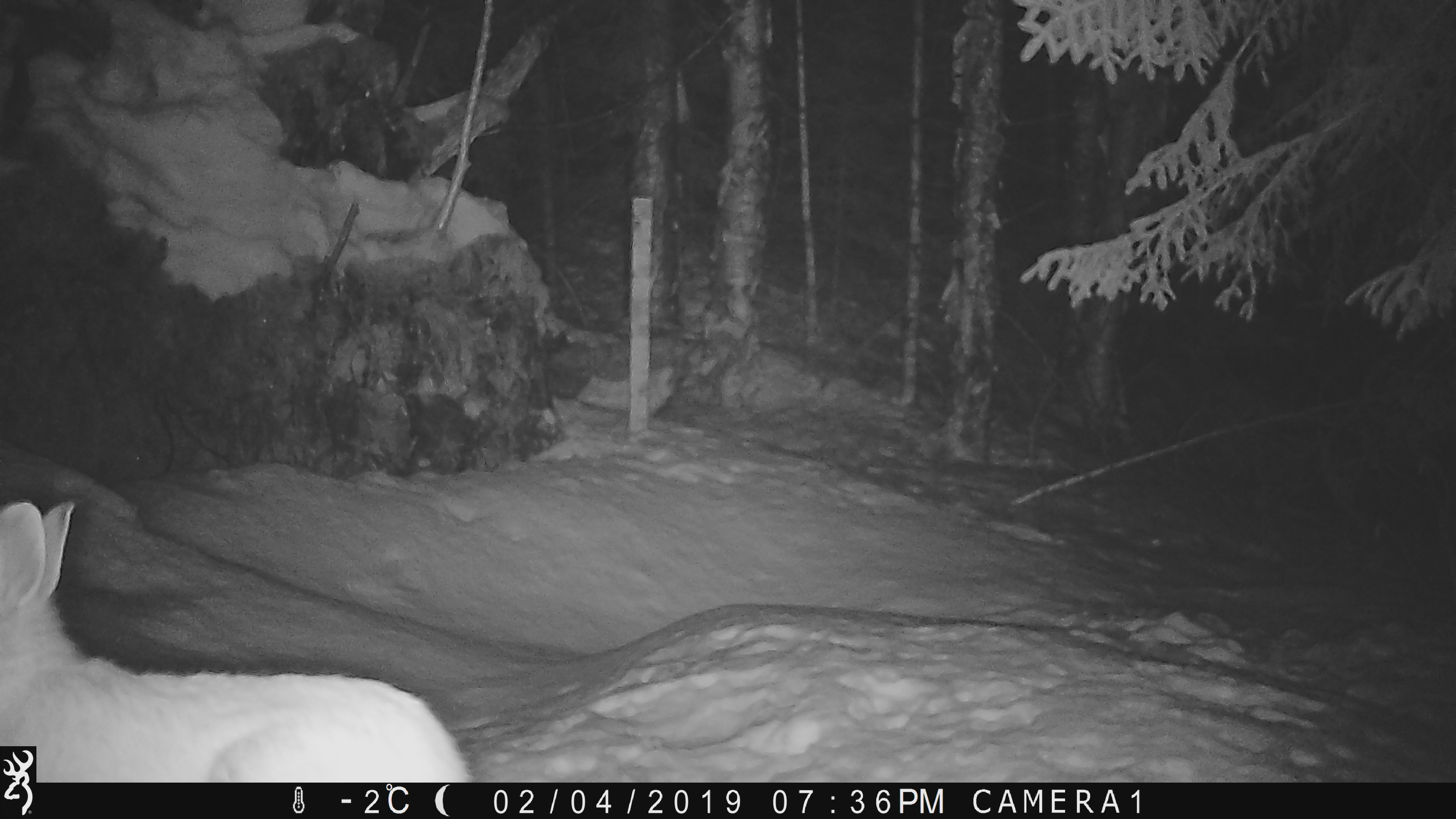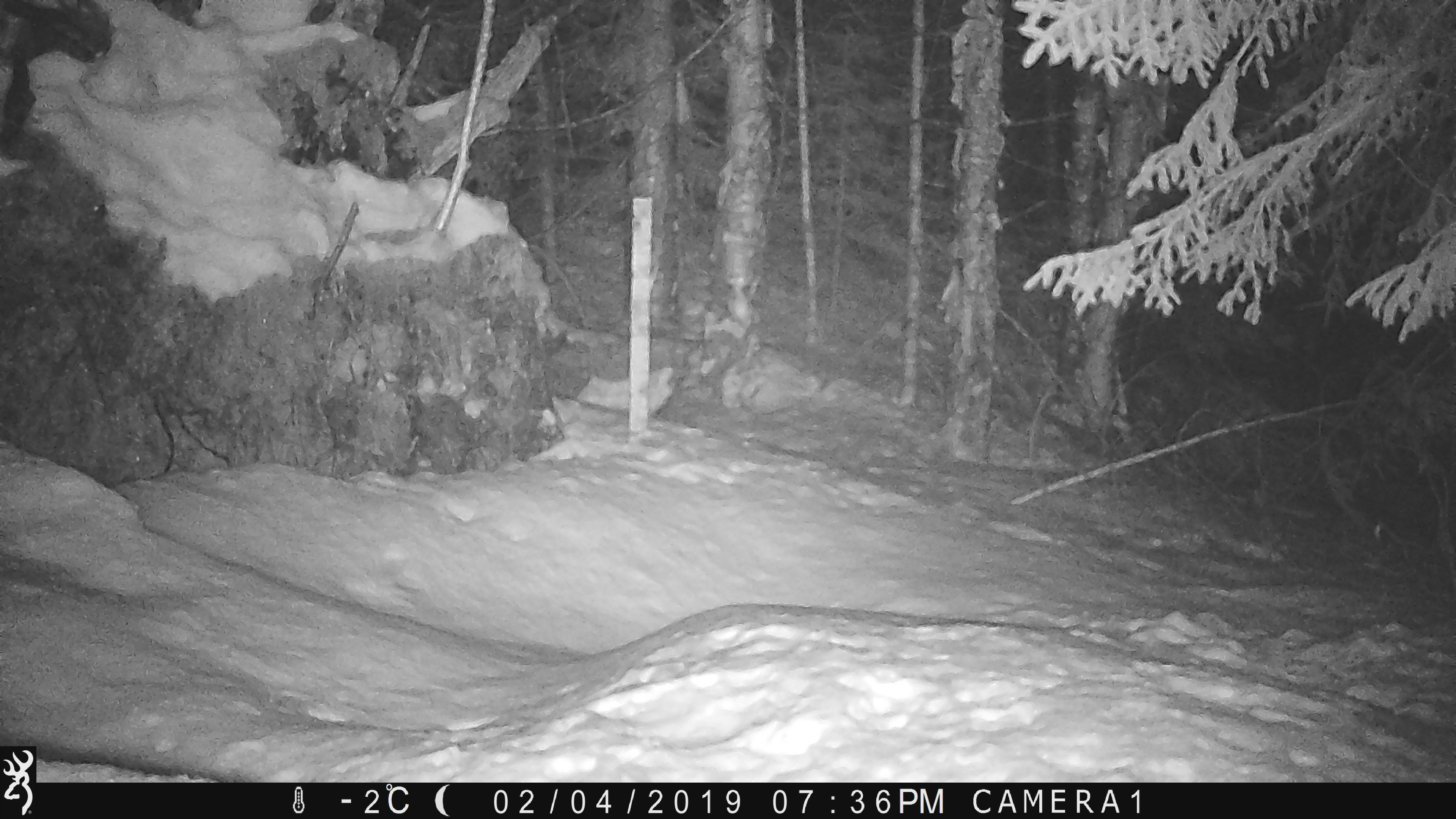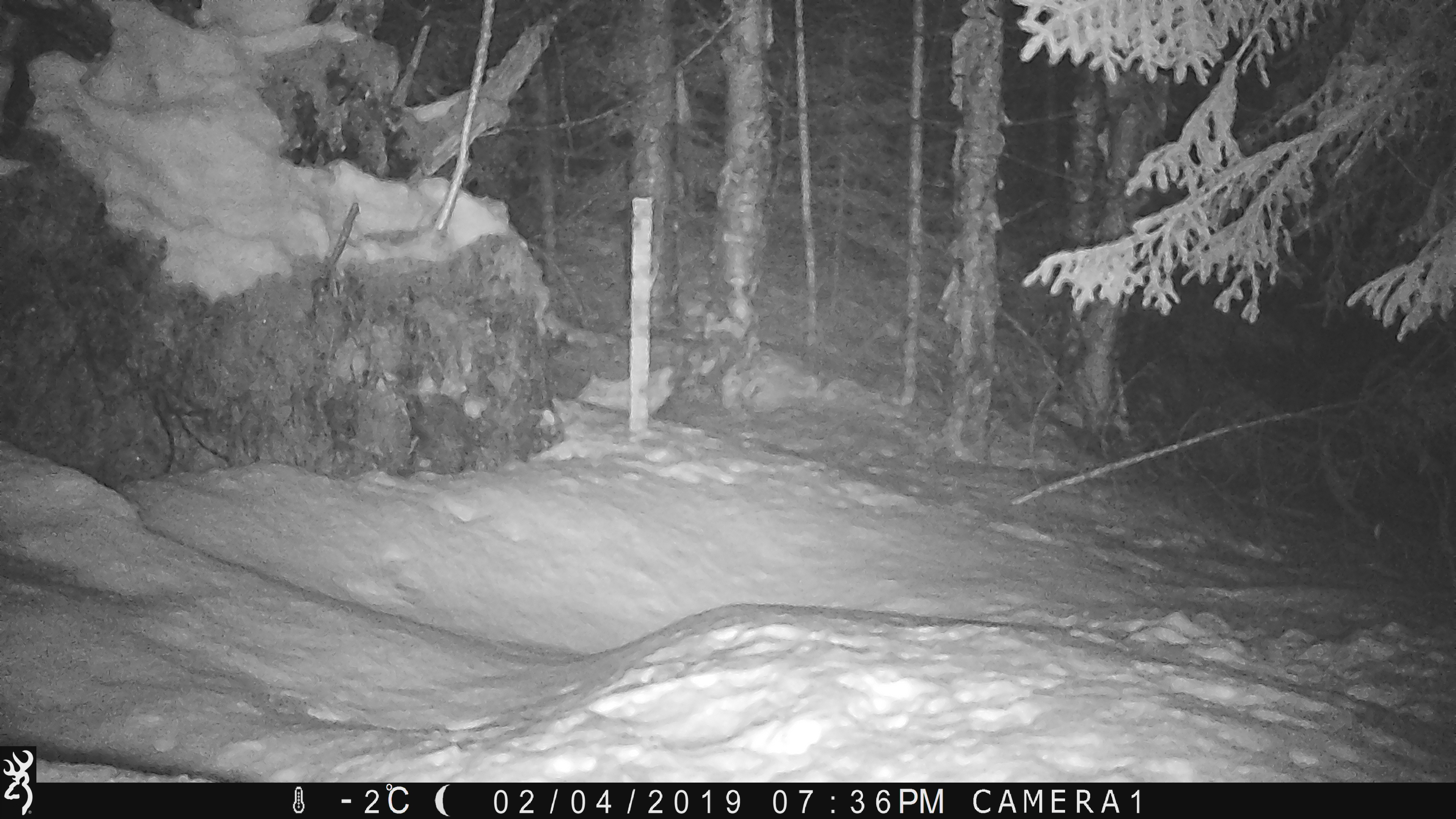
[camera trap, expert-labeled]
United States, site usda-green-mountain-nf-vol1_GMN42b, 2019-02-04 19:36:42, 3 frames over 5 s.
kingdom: Animalia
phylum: Chordata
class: Mammalia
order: Lagomorpha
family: Leporidae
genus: Lepus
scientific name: Lepus americanus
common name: snowshoe hare